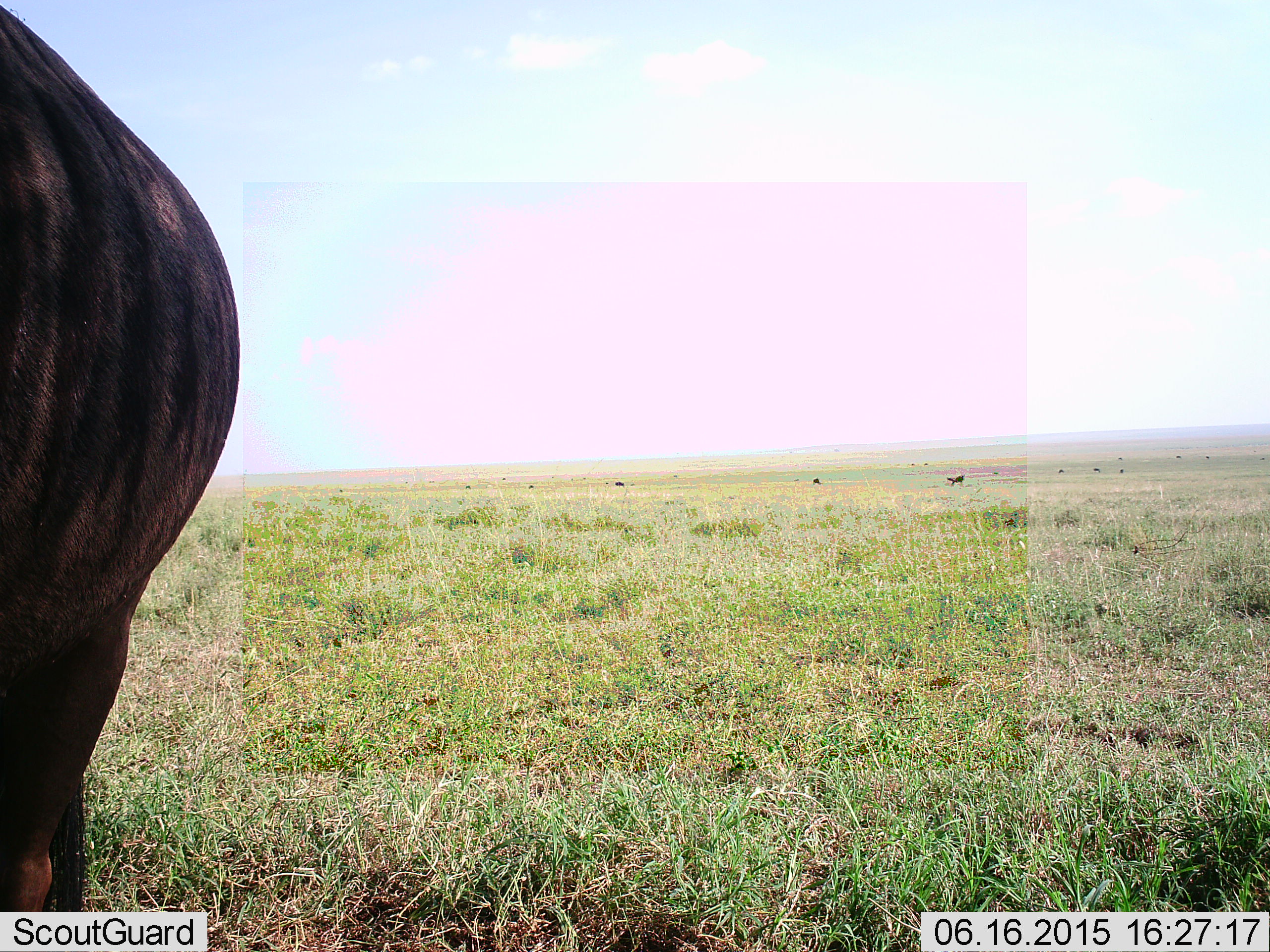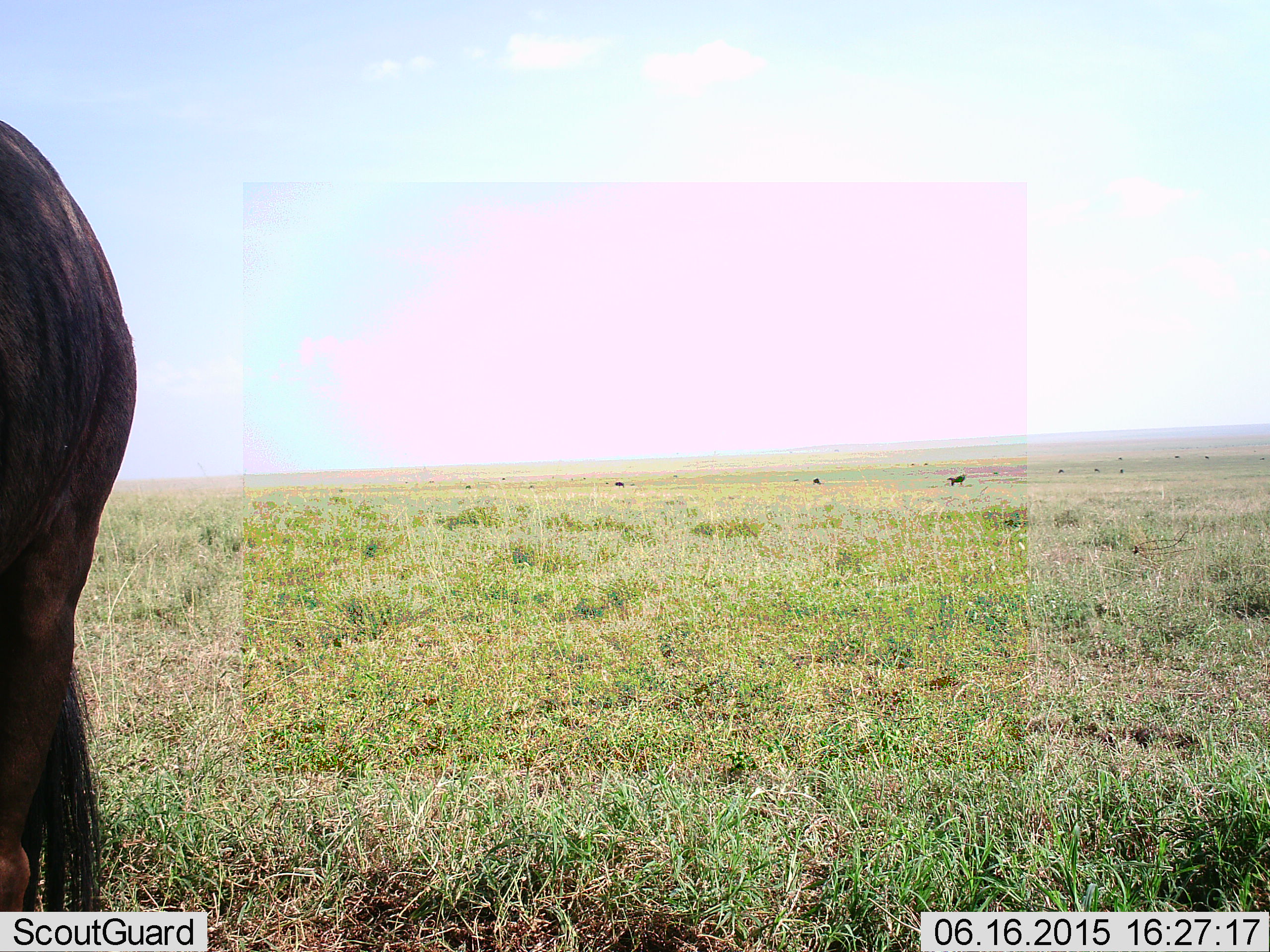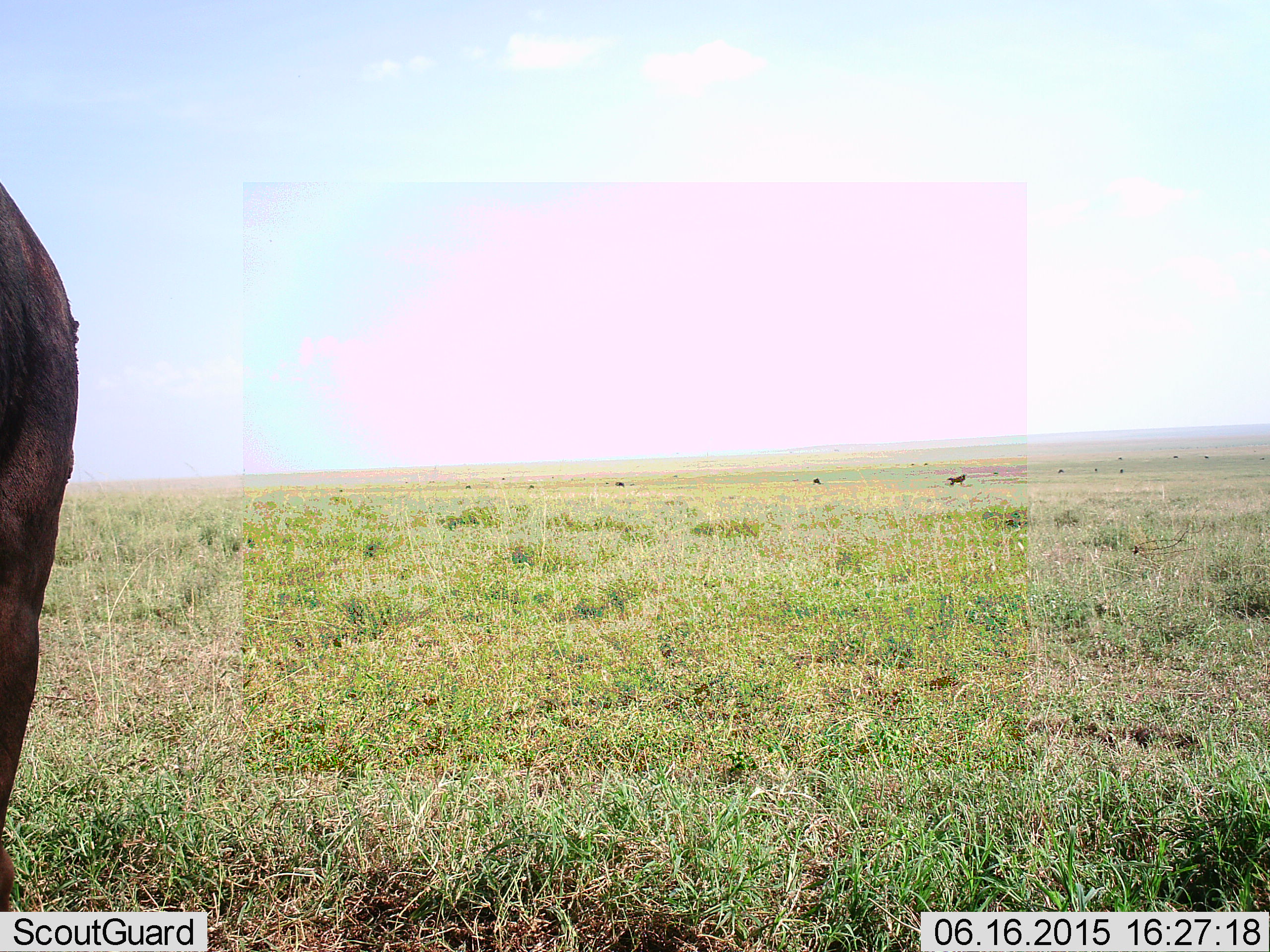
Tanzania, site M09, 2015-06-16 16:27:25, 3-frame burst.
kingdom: Animalia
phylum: Chordata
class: Mammalia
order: Artiodactyla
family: Bovidae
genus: Connochaetes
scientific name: Connochaetes taurinus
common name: blue wildebeest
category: wildebeest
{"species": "wildebeest (blue wildebeest) (Connochaetes taurinus)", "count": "4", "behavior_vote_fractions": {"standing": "100%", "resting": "0%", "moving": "0%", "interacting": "0%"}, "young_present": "10%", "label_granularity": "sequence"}